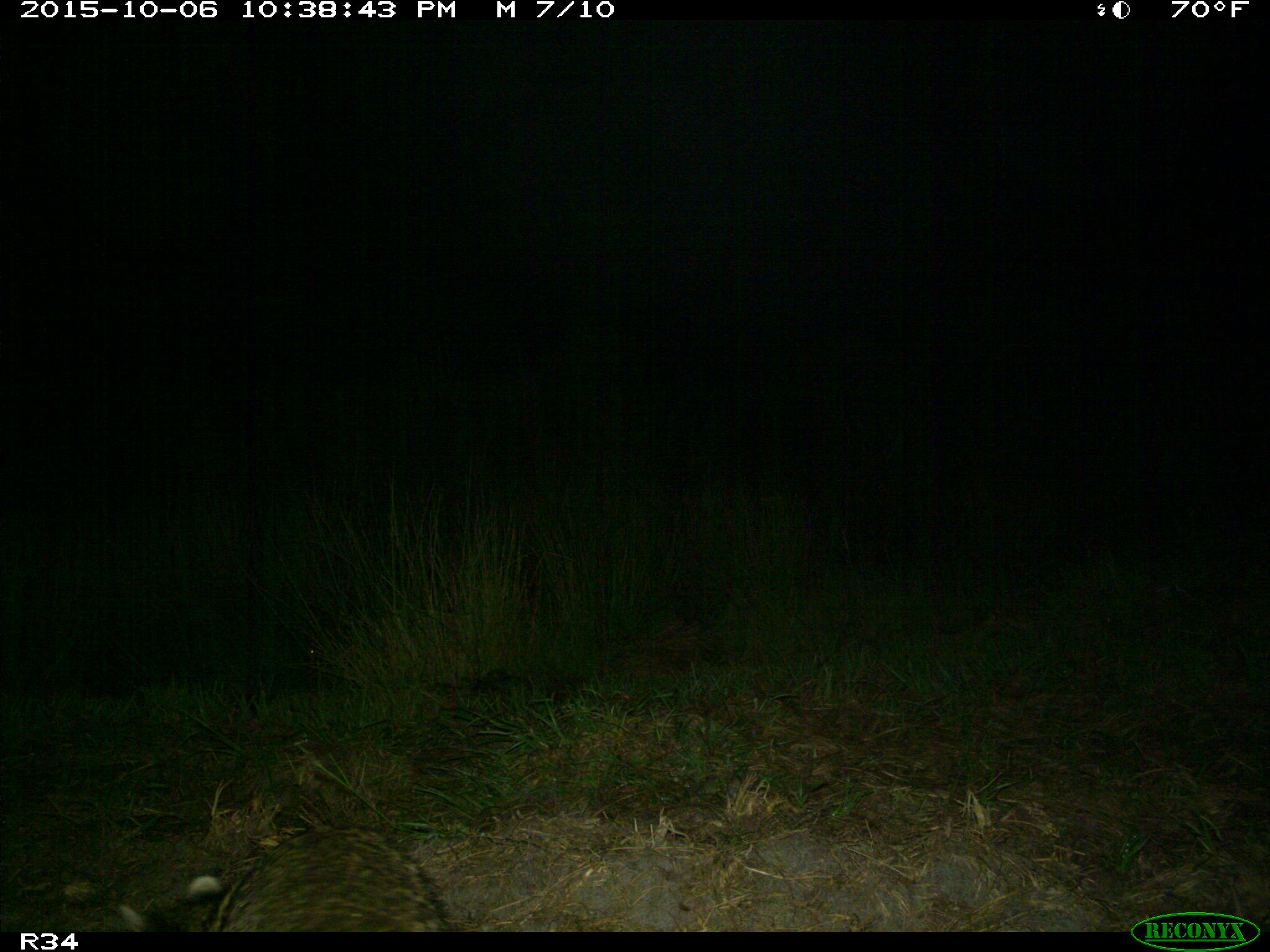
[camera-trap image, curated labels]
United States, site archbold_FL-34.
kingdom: Animalia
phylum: Chordata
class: Mammalia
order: Carnivora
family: Procyonidae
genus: Procyon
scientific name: Procyon lotor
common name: common raccoon